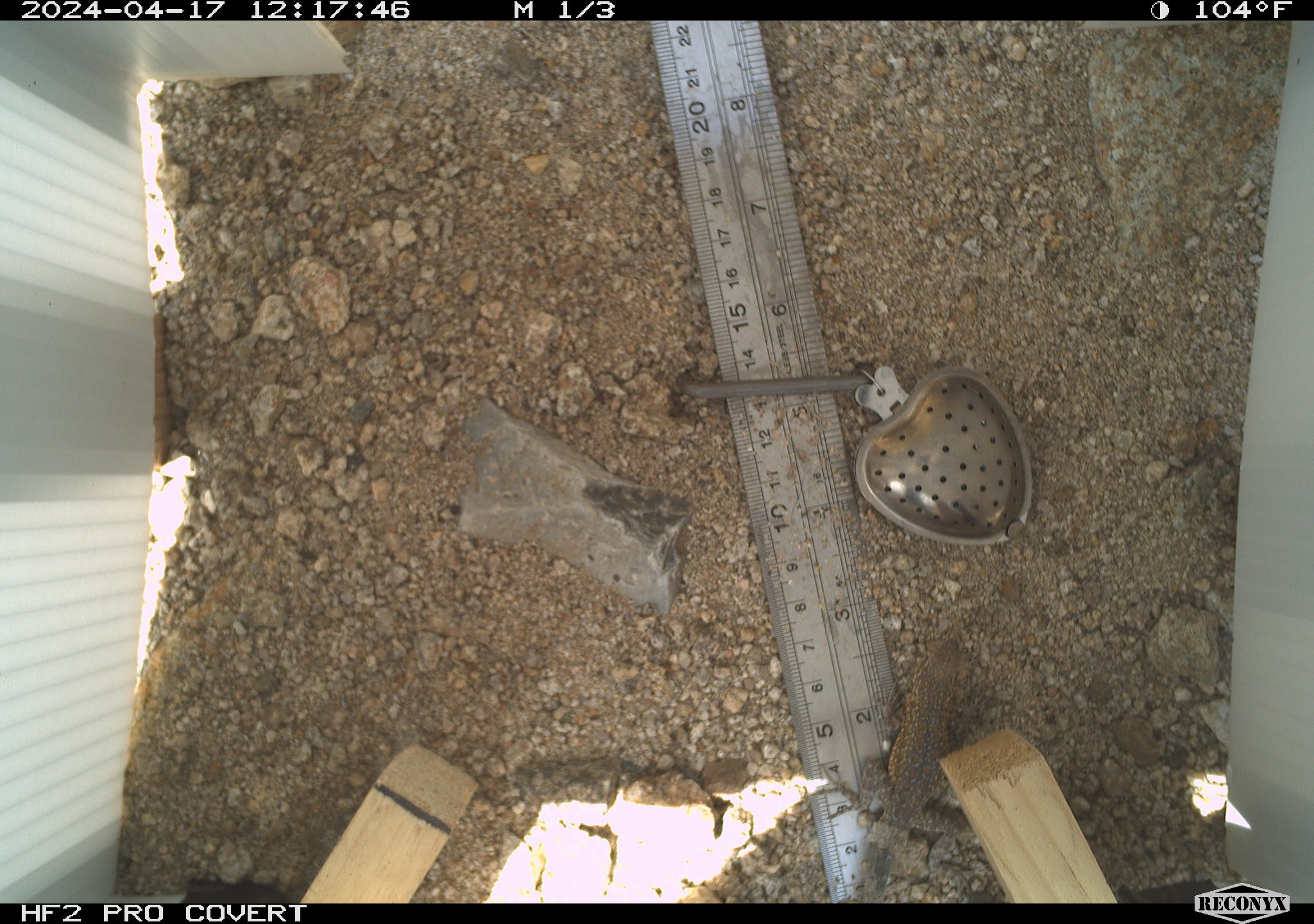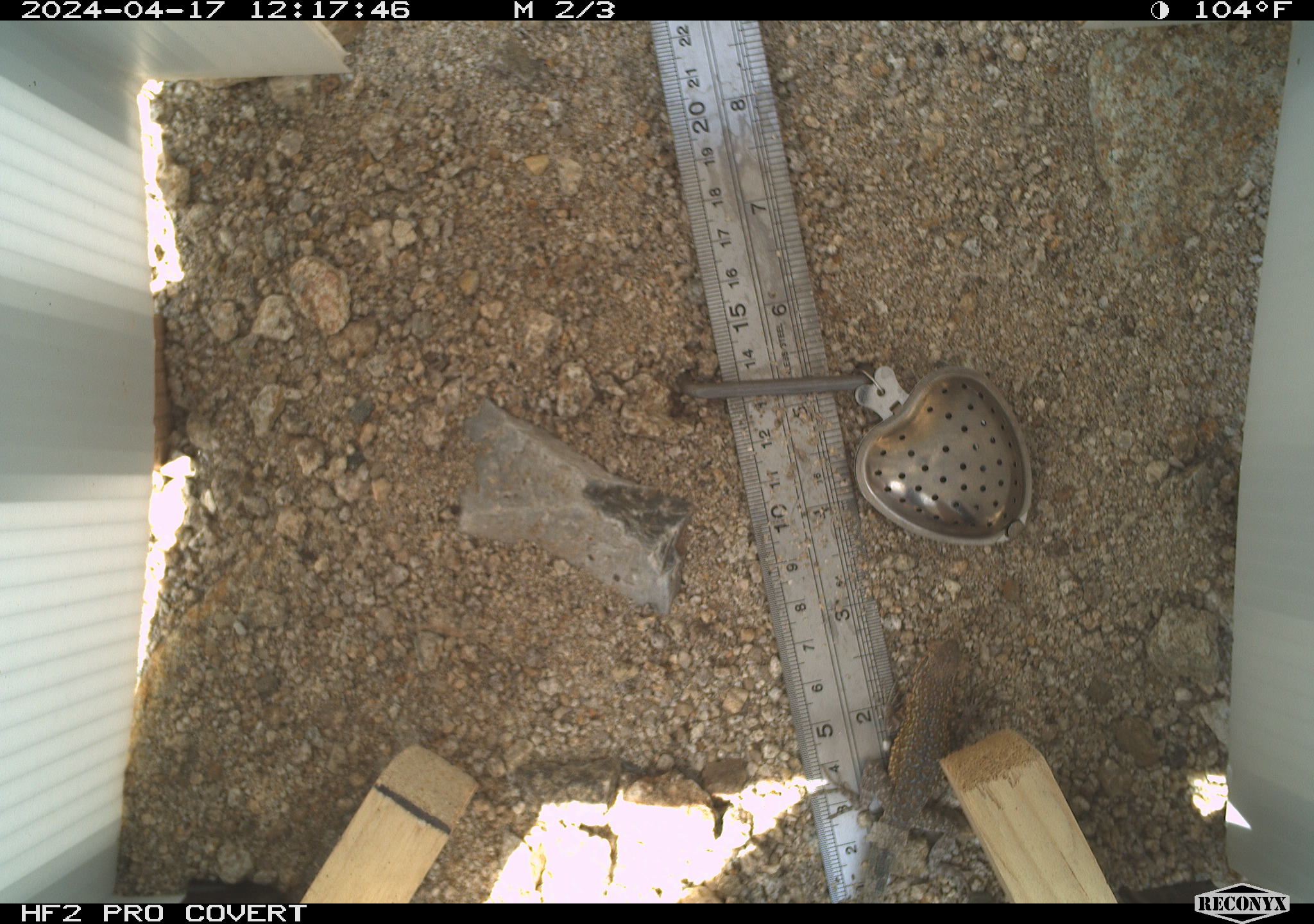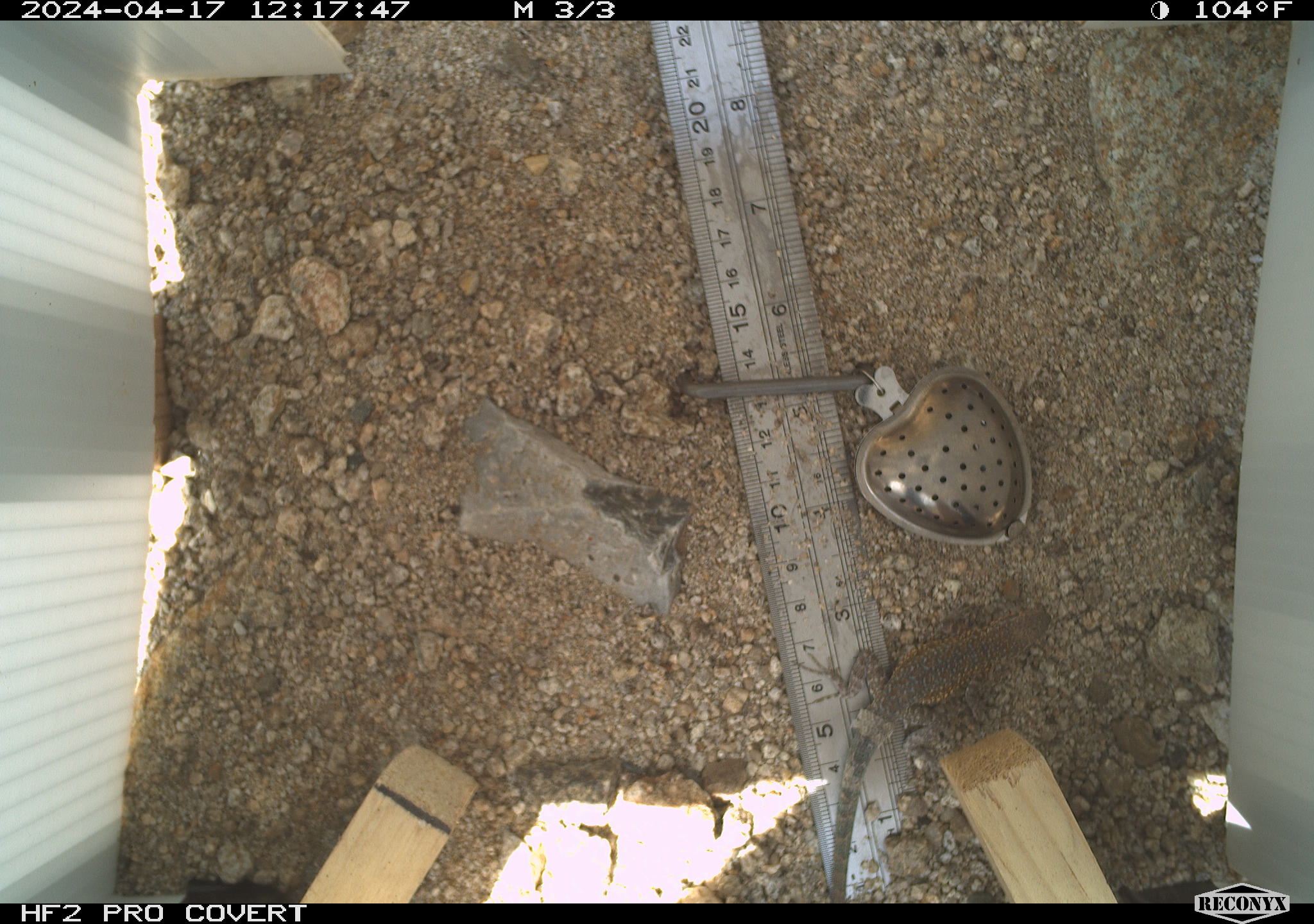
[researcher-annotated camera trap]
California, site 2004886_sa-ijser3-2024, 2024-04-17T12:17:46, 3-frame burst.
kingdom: Animalia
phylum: Chordata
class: Reptilia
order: Squamata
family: Phrynosomatidae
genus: Uta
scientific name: Uta stansburiana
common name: common side-blotched lizard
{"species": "common side-blotched lizard (Uta stansburiana)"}